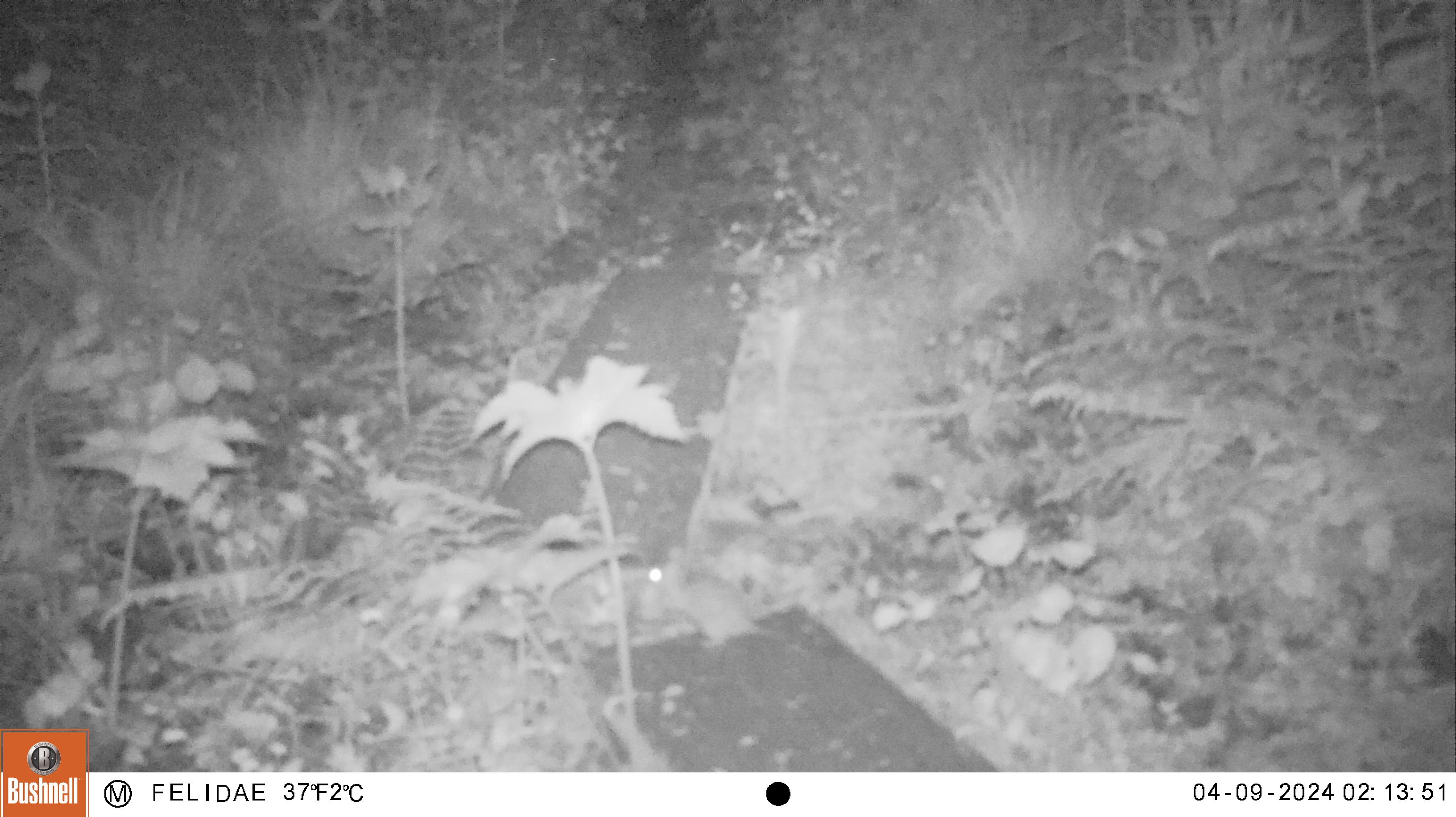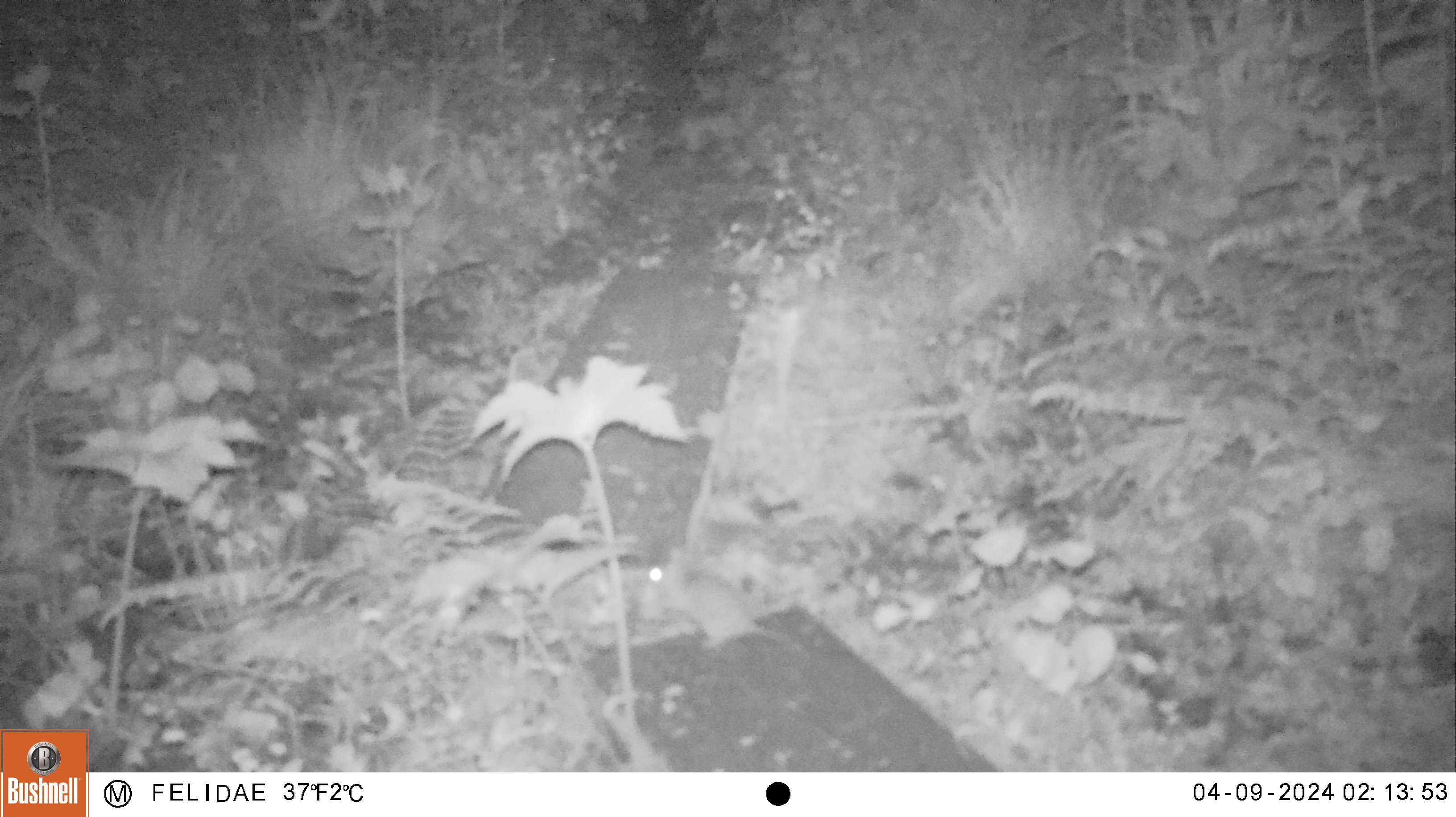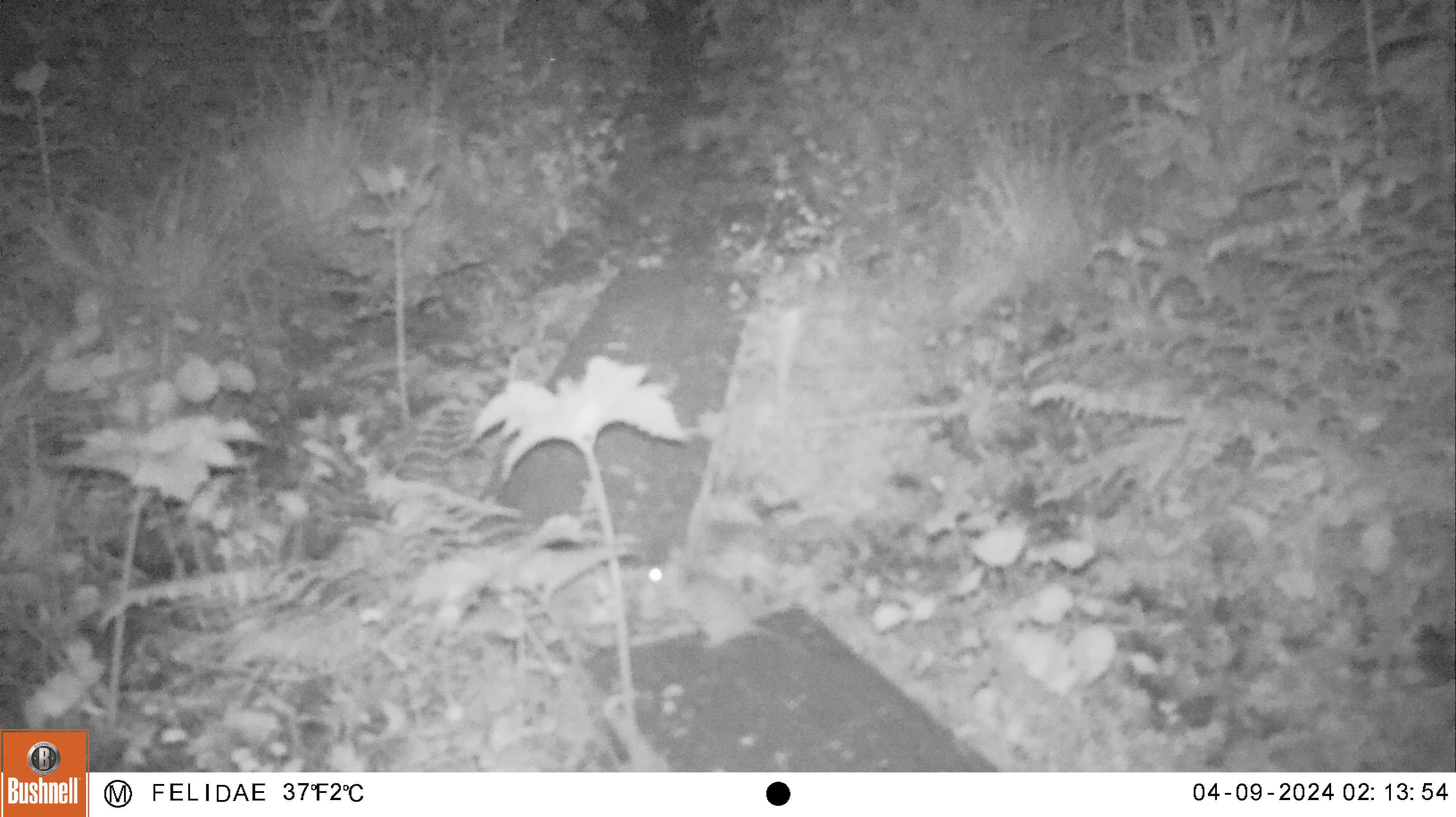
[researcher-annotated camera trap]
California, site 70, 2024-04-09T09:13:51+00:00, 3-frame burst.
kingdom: Animalia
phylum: Chordata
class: Mammalia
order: Rodentia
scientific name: Rodentia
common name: mouse or rat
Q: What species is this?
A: Mouse or rat (Rodentia).